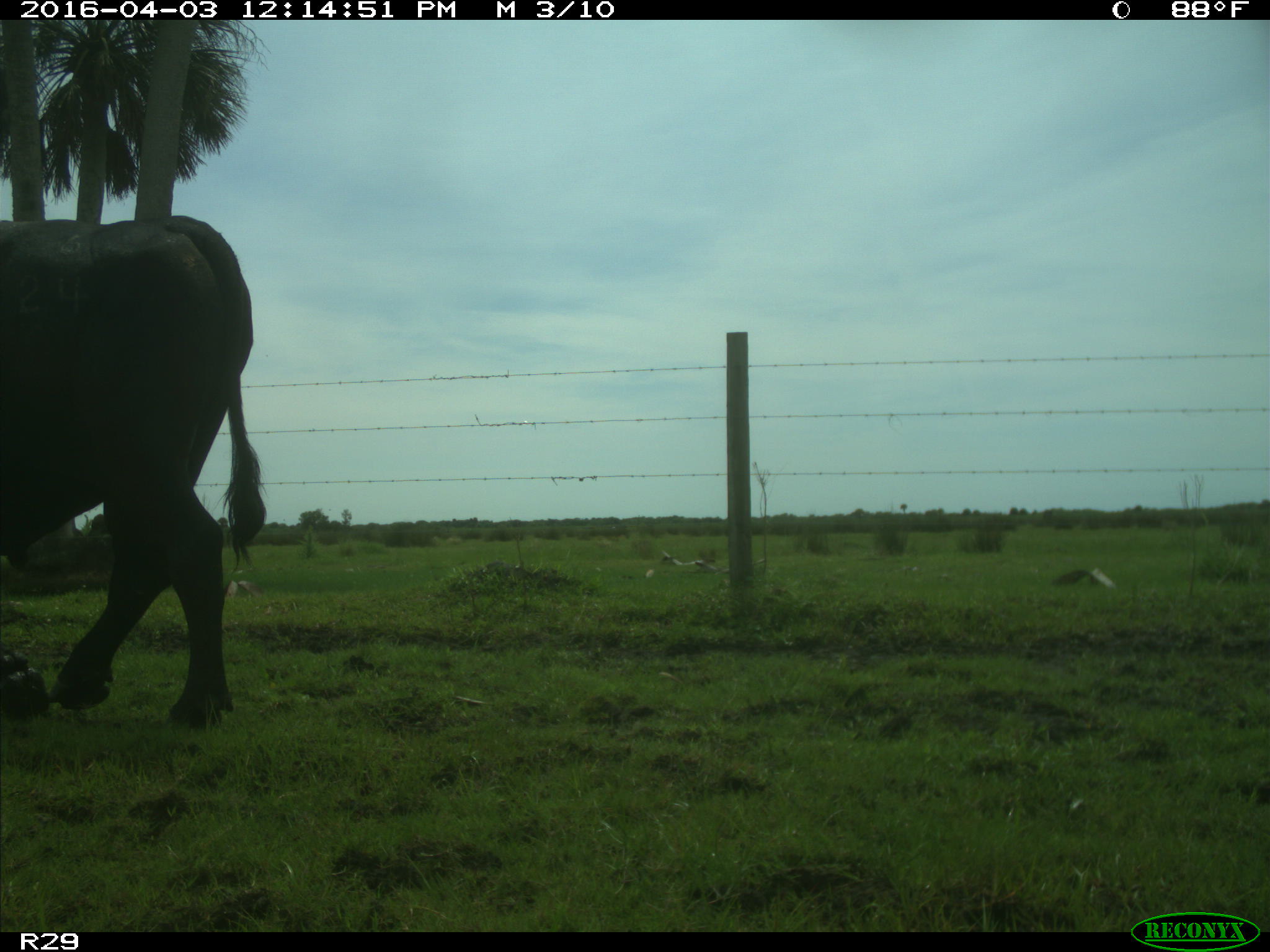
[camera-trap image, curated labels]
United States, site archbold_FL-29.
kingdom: Animalia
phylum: Chordata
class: Mammalia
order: Artiodactyla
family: Bovidae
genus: Bos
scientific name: Bos taurus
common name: domestic cow